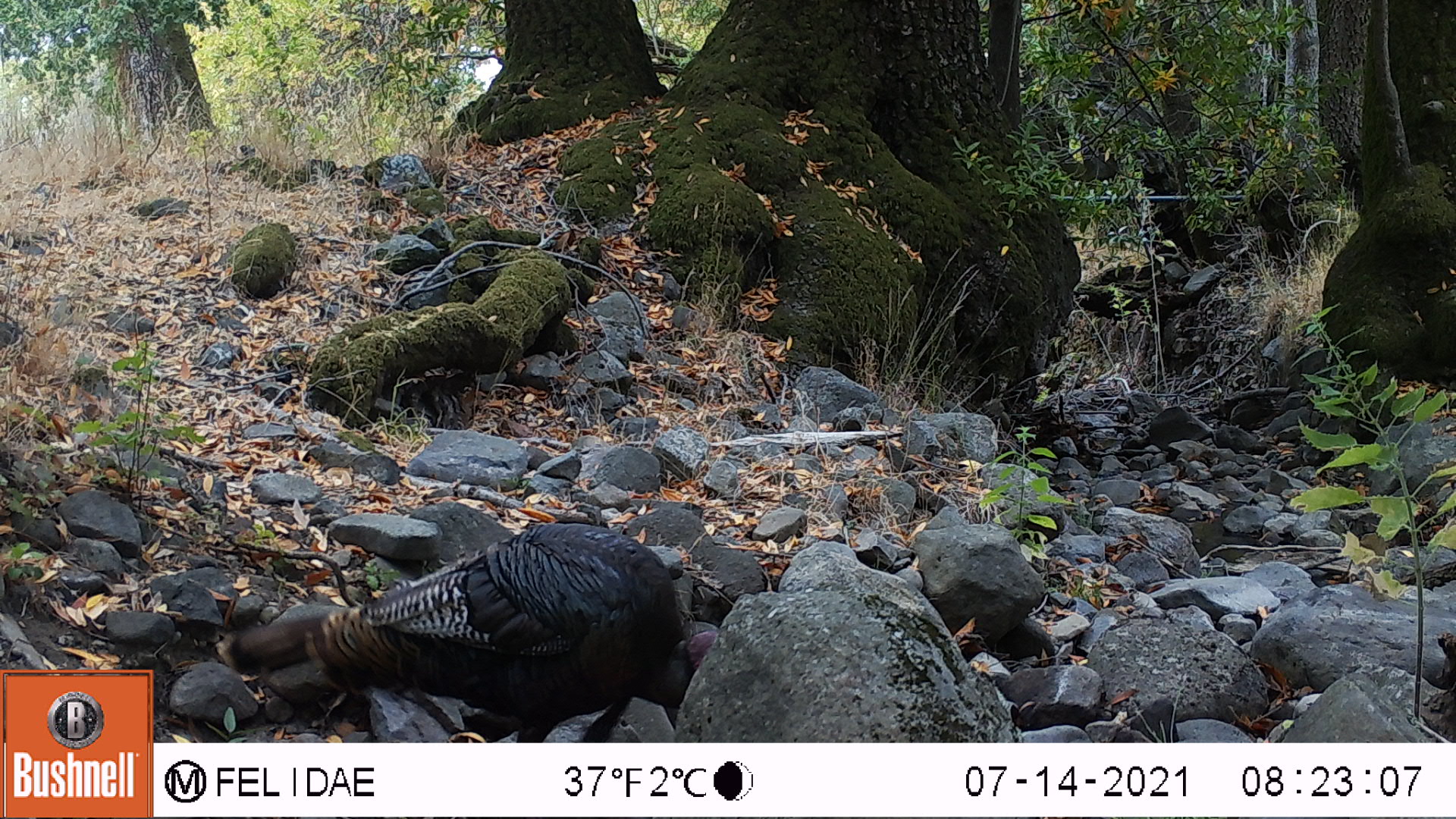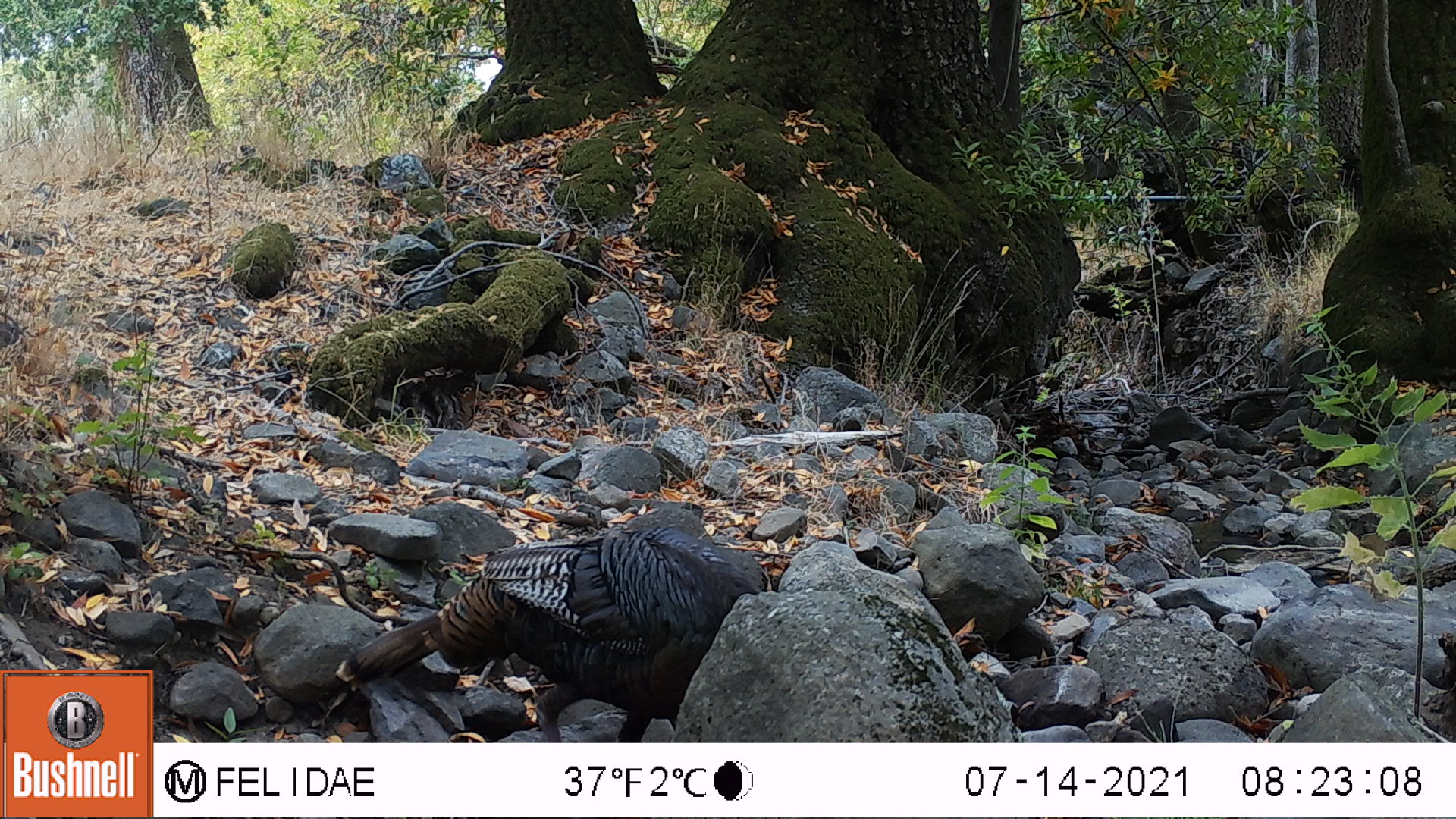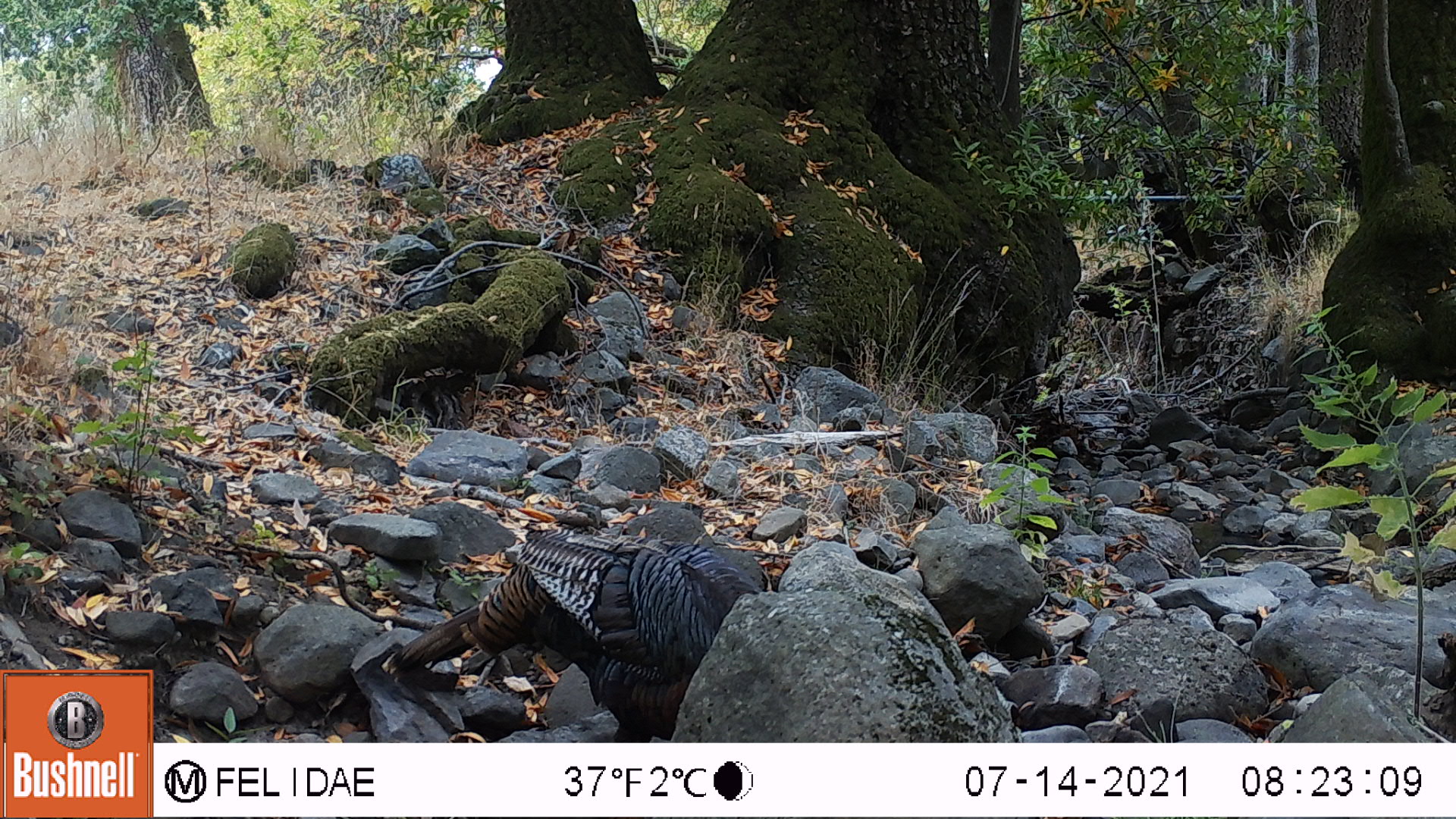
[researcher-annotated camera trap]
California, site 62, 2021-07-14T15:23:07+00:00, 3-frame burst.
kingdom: Animalia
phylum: Chordata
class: Aves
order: Galliformes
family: Phasianidae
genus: Meleagris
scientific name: Meleagris gallopavo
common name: turkey